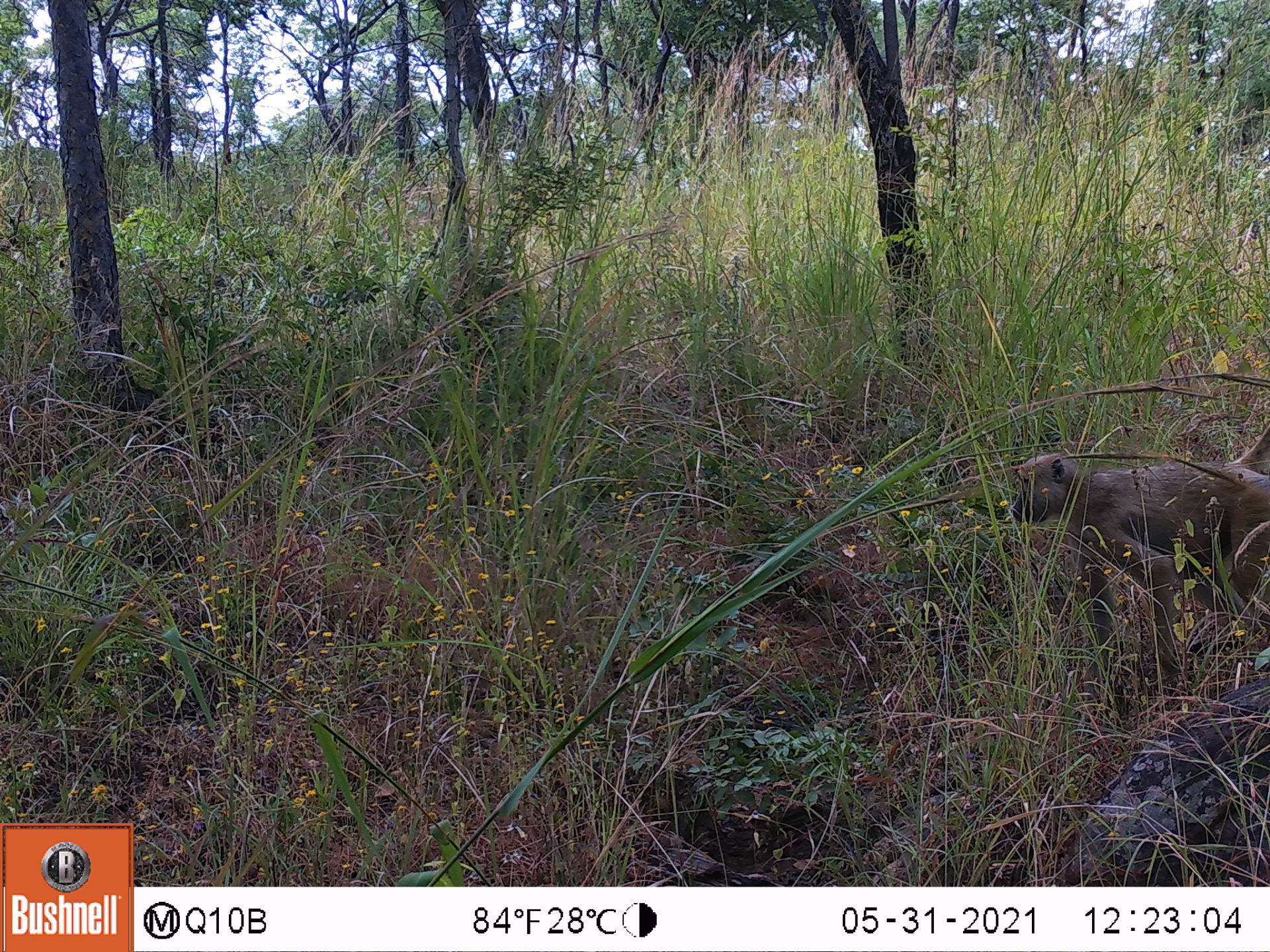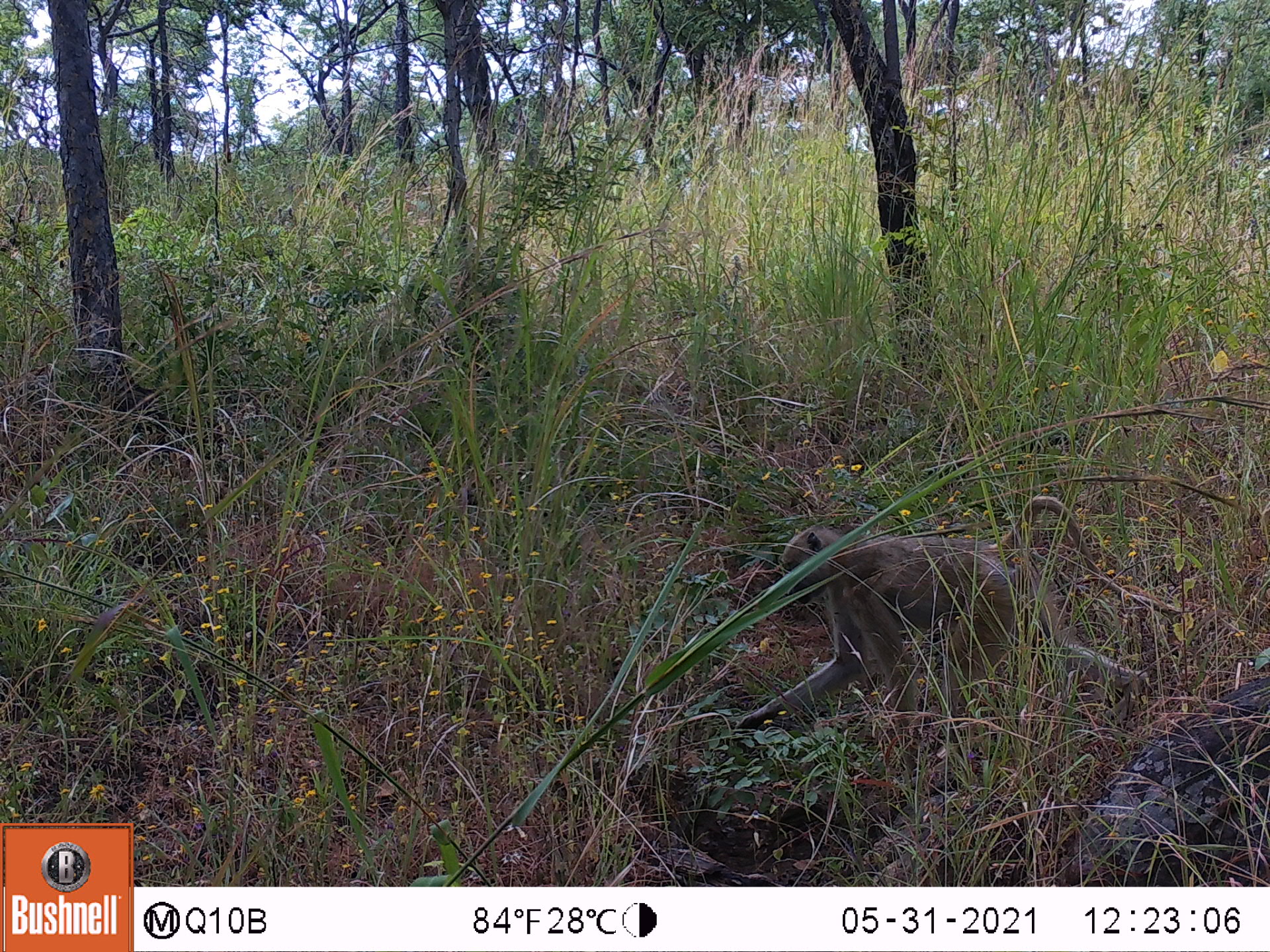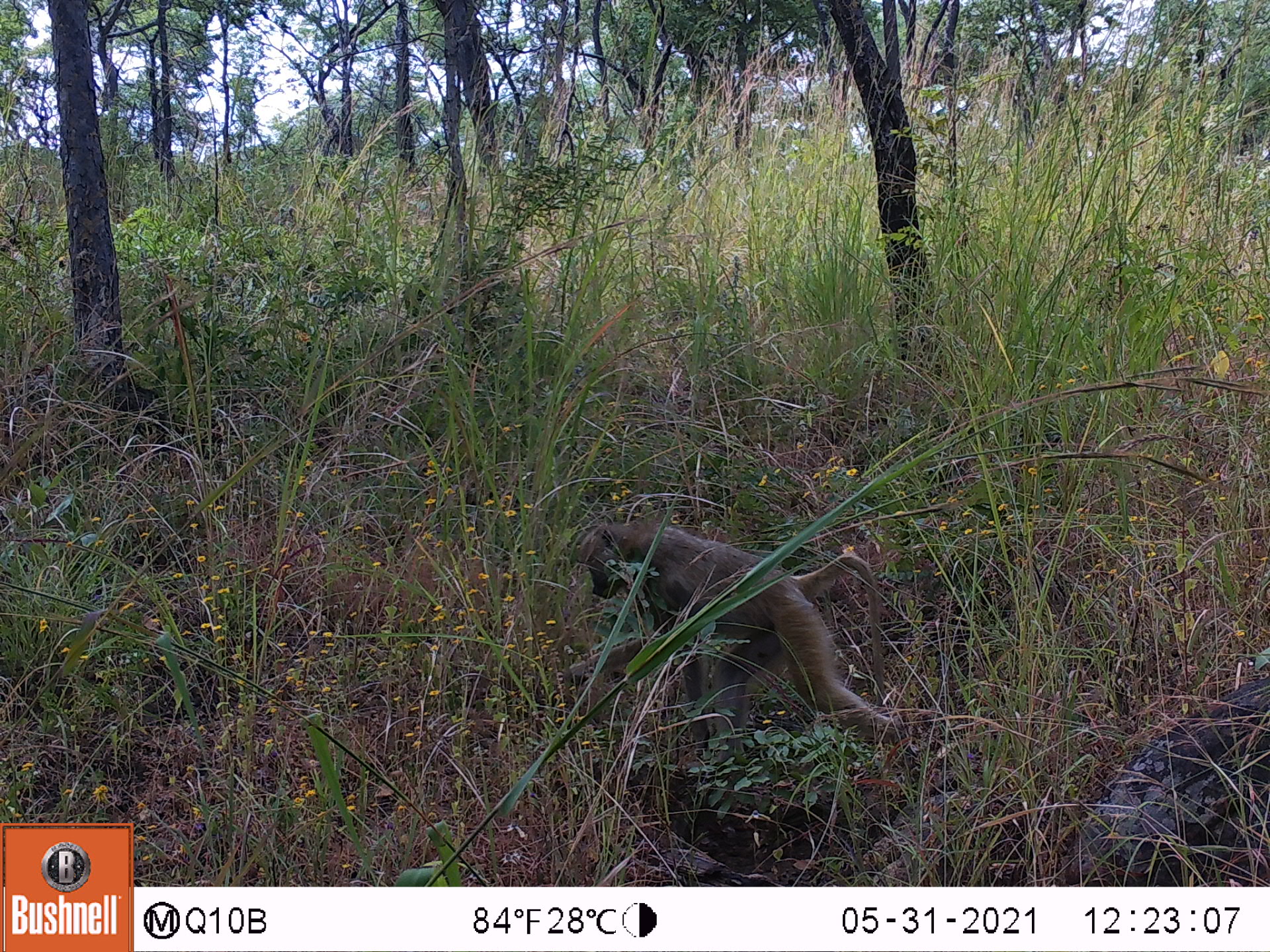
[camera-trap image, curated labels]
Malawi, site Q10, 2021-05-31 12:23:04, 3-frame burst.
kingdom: Animalia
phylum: Chordata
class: Mammalia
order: Primates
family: Cercopithecidae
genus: Papio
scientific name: Papio cynocephalus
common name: yellow baboon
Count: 1.